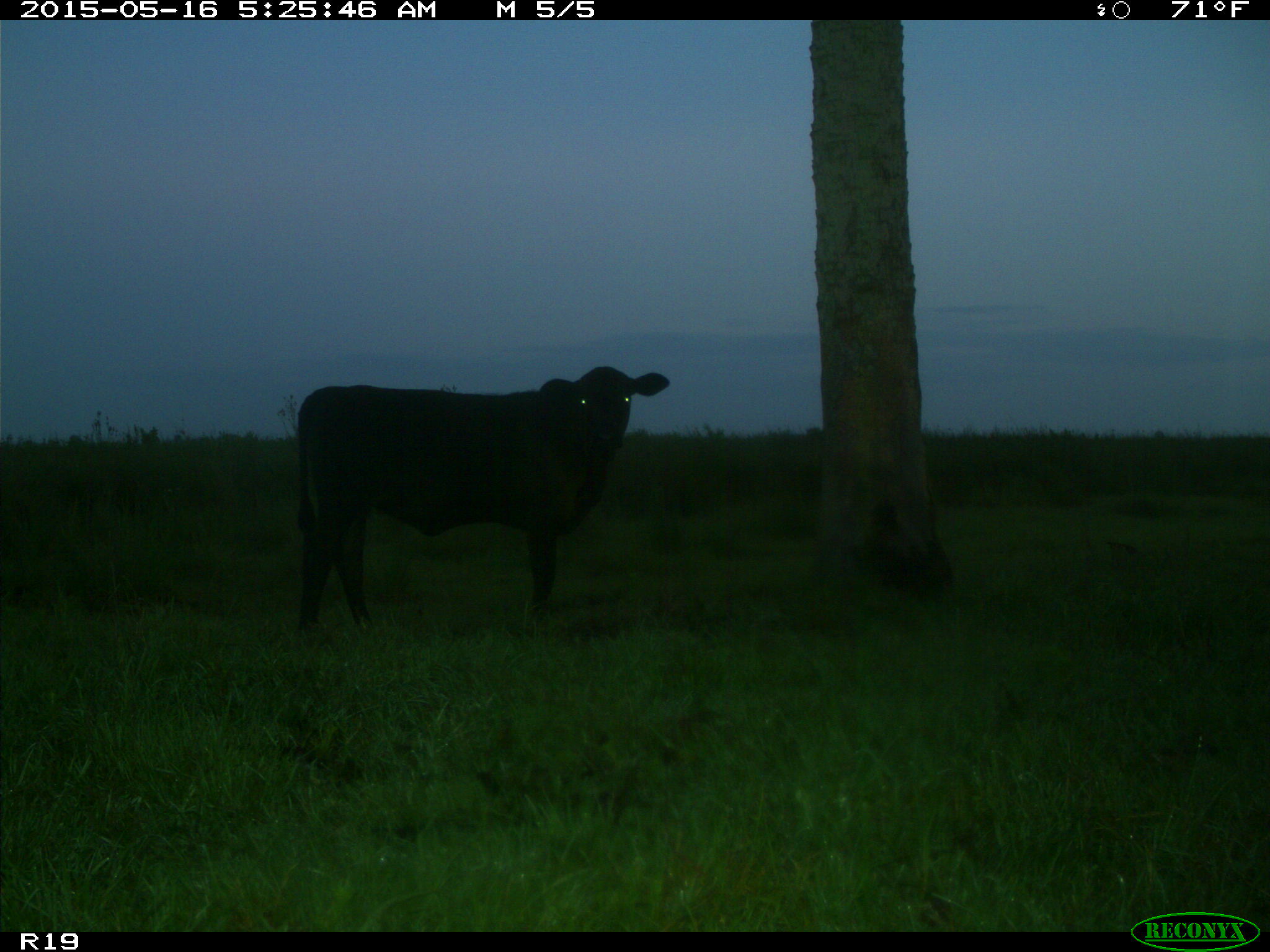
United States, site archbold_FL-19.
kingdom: Animalia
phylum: Chordata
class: Mammalia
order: Artiodactyla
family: Bovidae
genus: Bos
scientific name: Bos taurus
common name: domestic cow